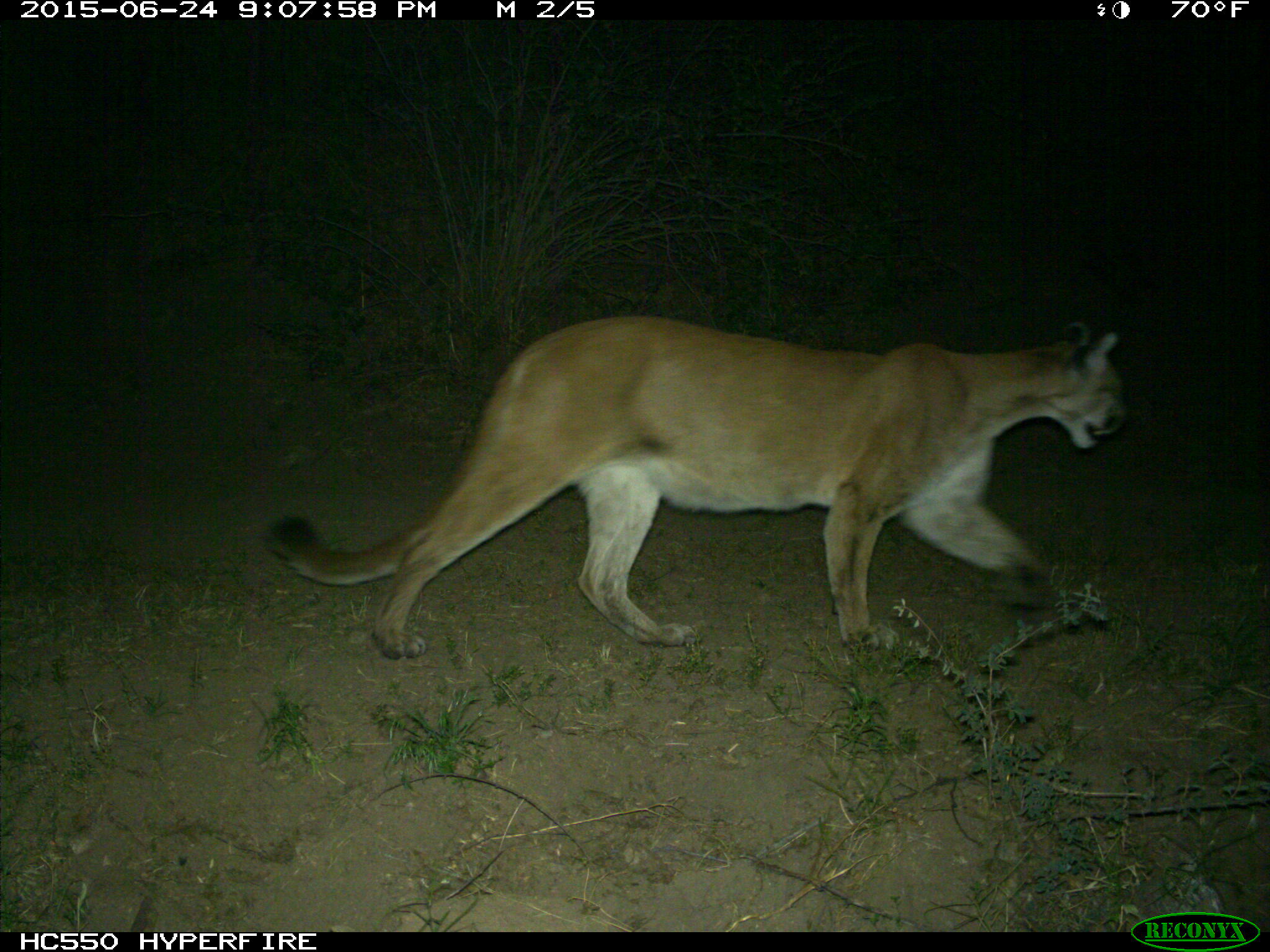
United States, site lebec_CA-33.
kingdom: Animalia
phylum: Chordata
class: Mammalia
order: Carnivora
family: Felidae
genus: Puma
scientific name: Puma concolor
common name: mountain lion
Puma concolor (mountain lion).